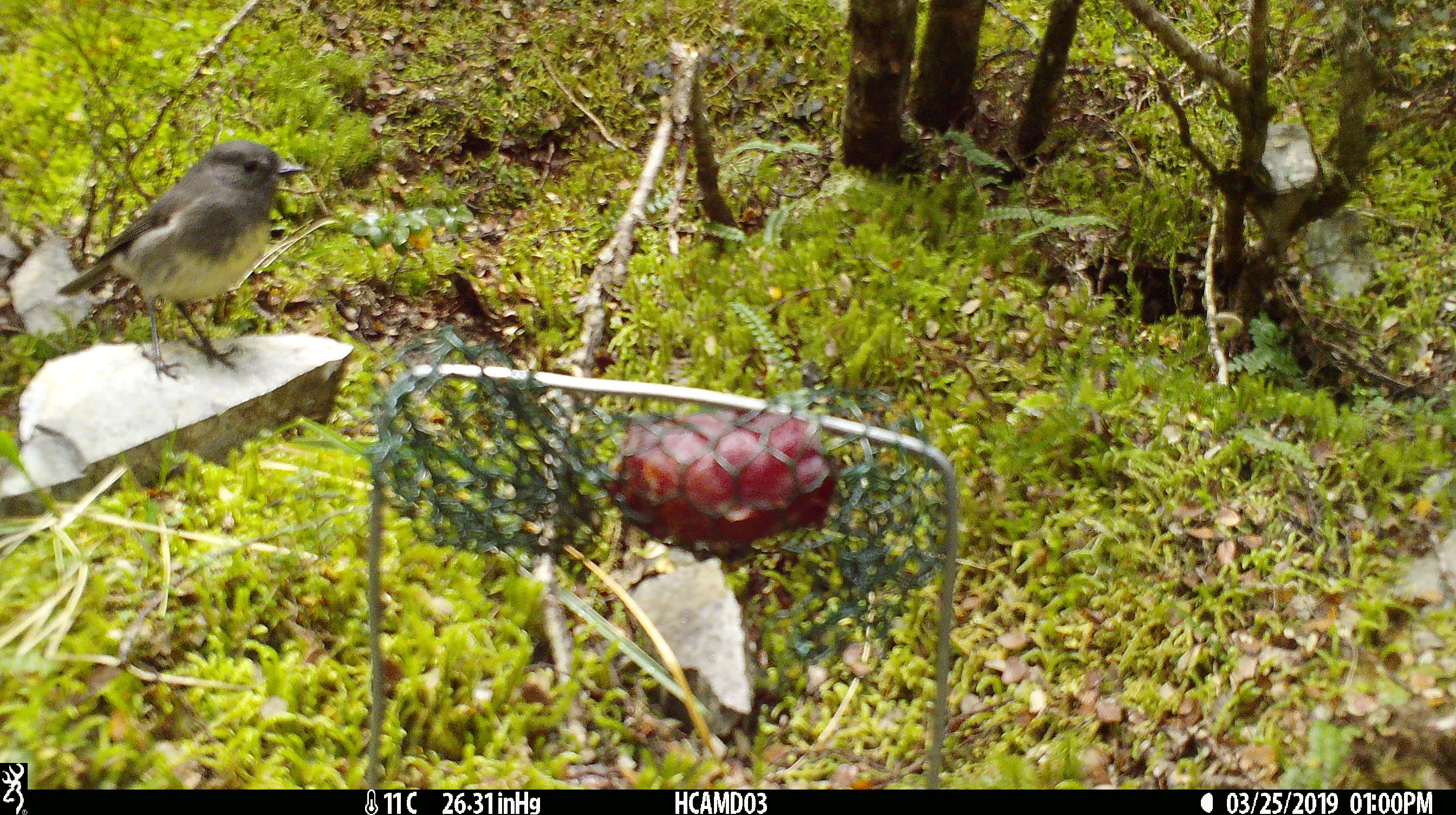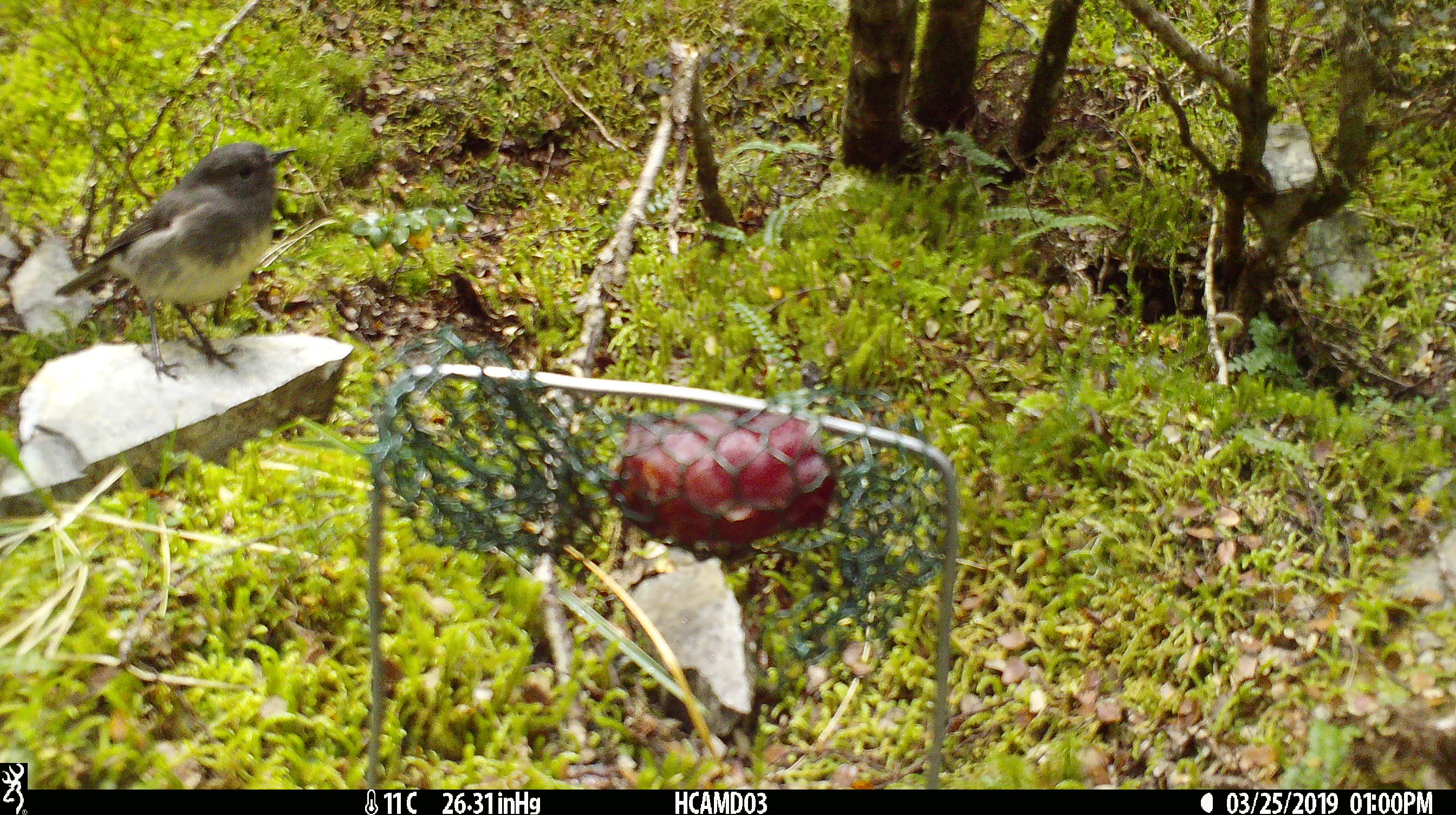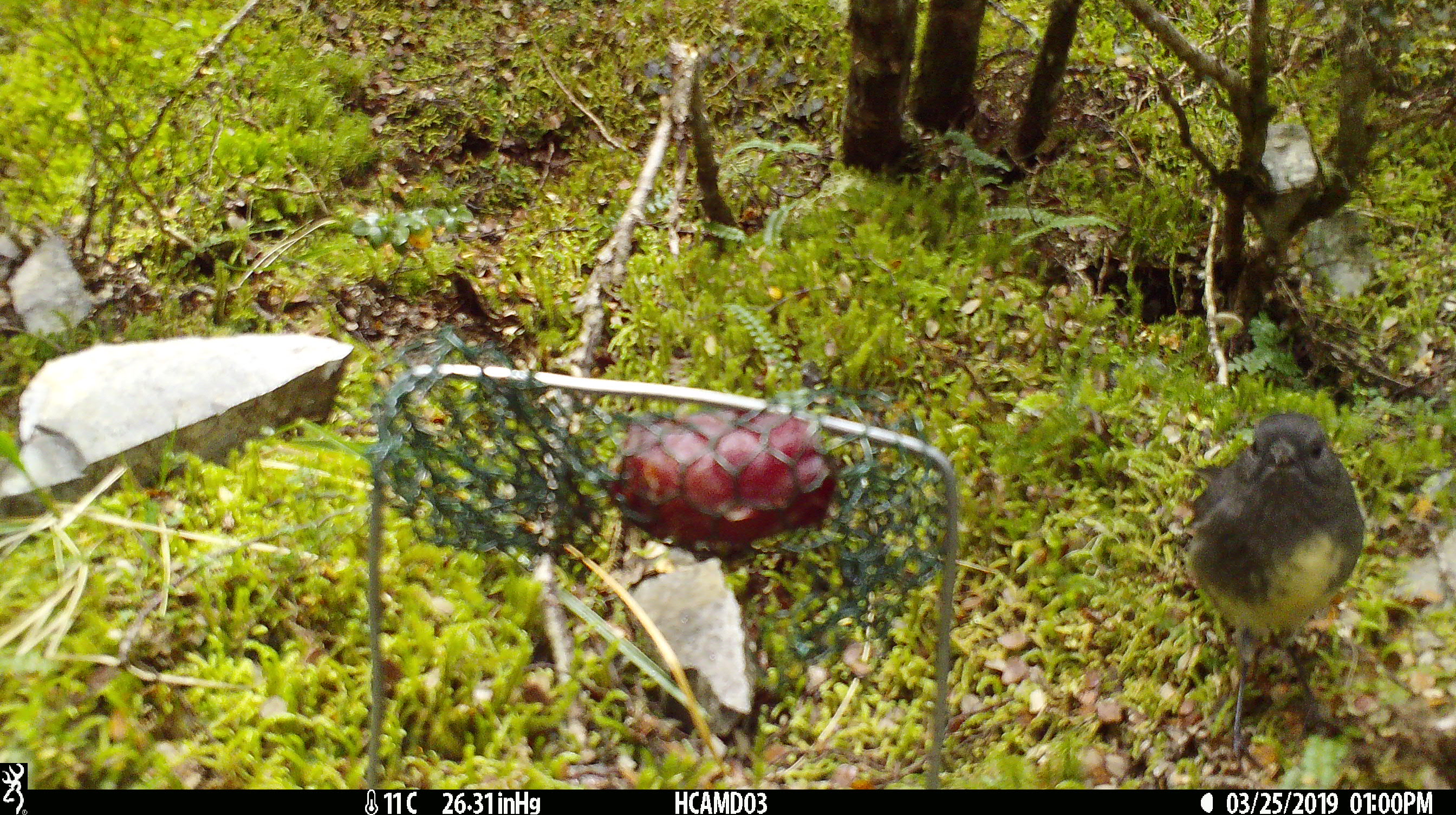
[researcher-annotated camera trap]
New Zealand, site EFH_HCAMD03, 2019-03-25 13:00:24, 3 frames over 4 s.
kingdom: Animalia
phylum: Chordata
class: Aves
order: Passeriformes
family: Petroicidae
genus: Petroica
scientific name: Petroica australis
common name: new zealand robin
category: robin